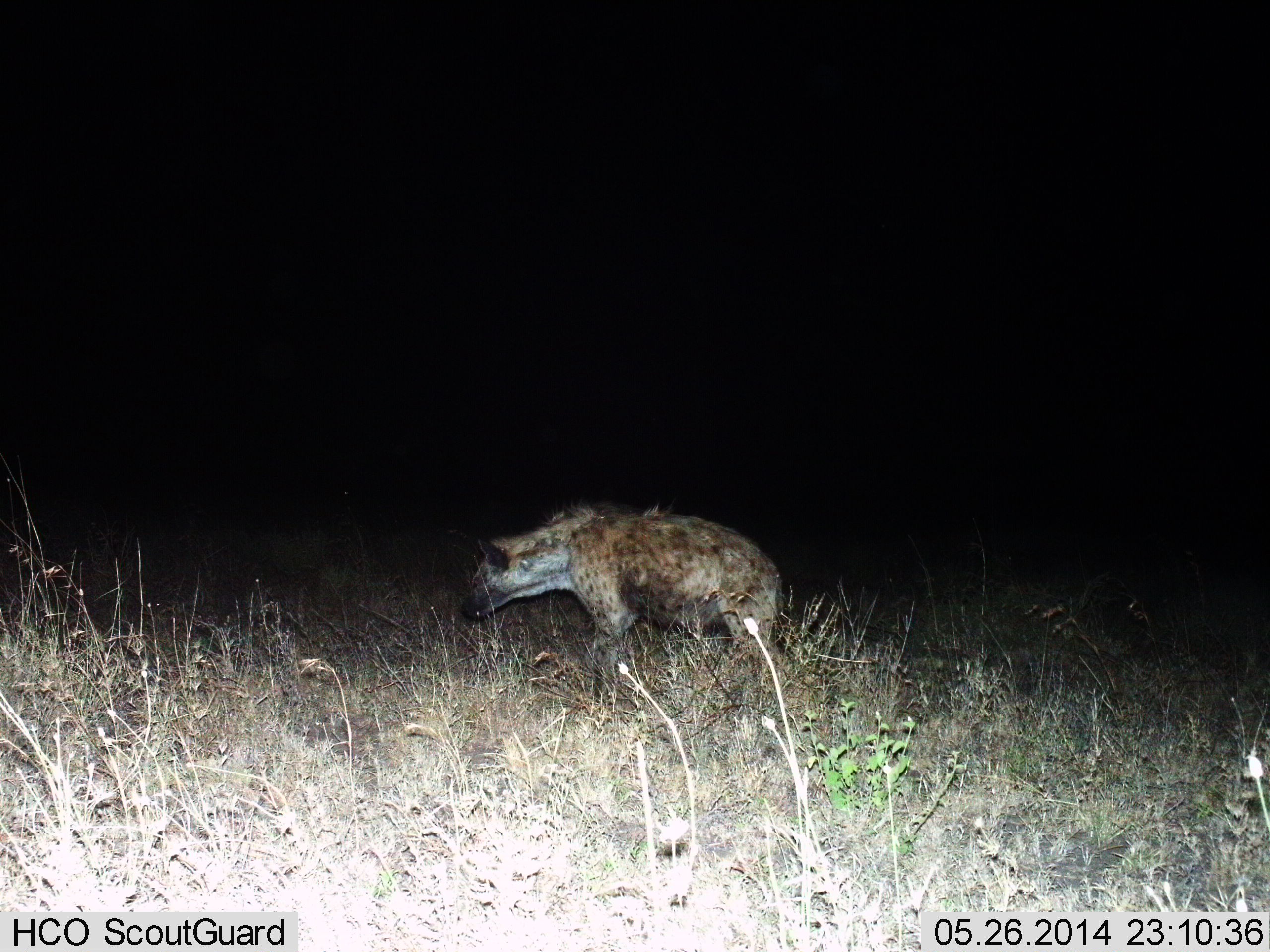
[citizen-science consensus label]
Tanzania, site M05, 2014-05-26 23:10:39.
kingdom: Animalia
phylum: Chordata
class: Mammalia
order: Carnivora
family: Hyaenidae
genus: Crocuta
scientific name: Crocuta crocuta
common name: spotted hyena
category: hyenaspotted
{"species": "hyenaspotted (spotted hyena) (Crocuta crocuta)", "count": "1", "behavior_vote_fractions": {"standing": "20%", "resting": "0%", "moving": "80%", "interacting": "0%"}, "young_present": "0%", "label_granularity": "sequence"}